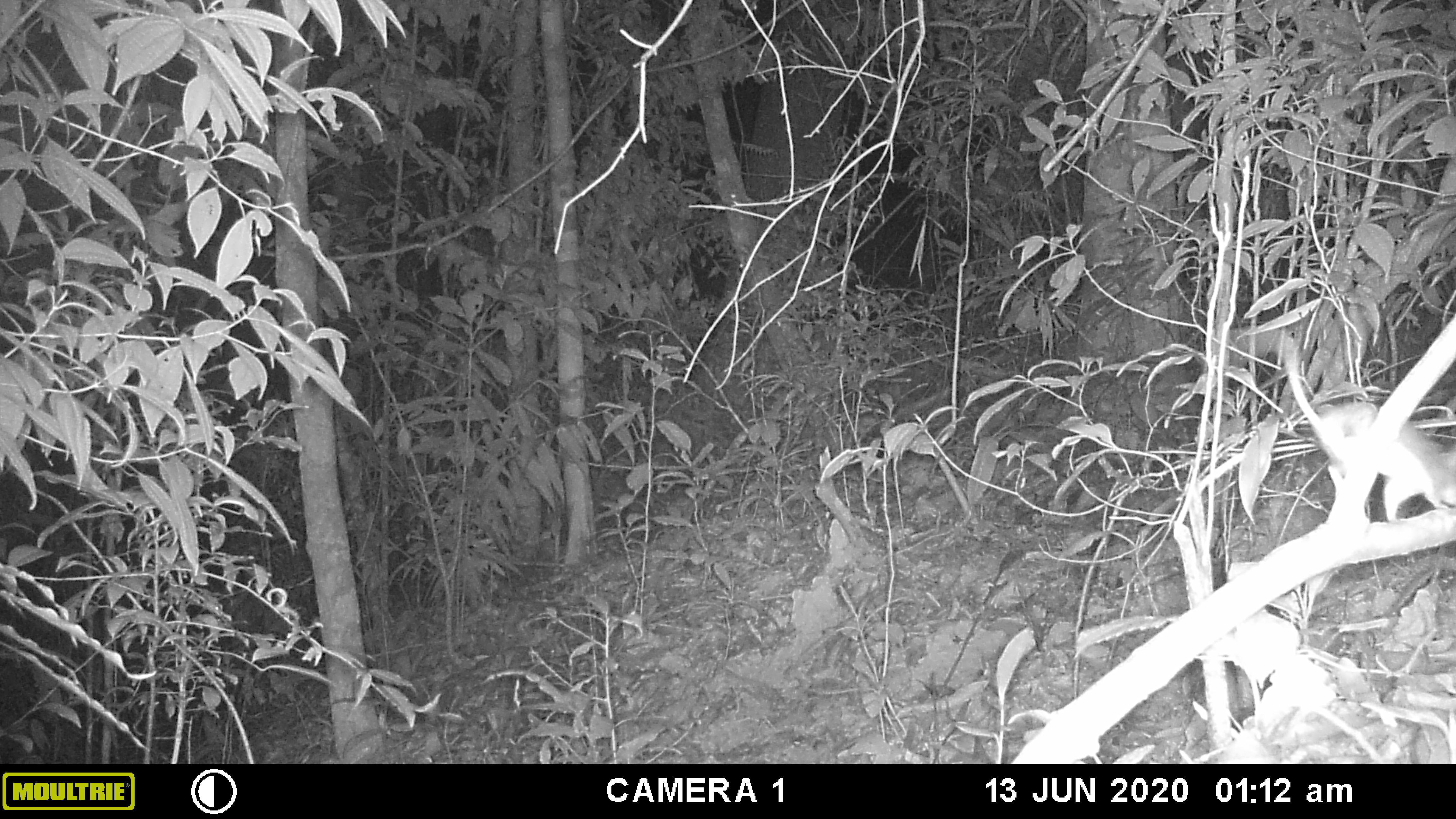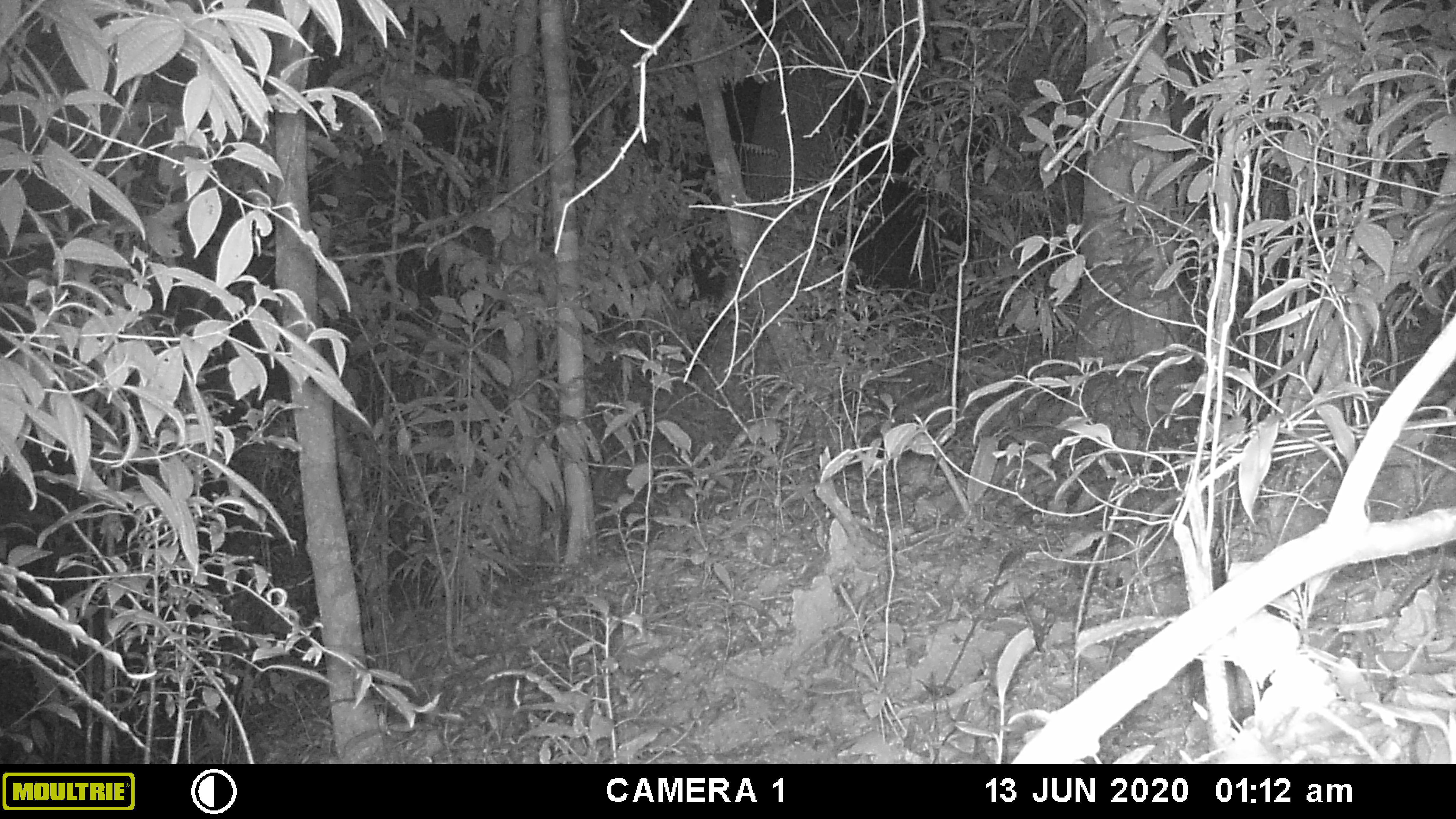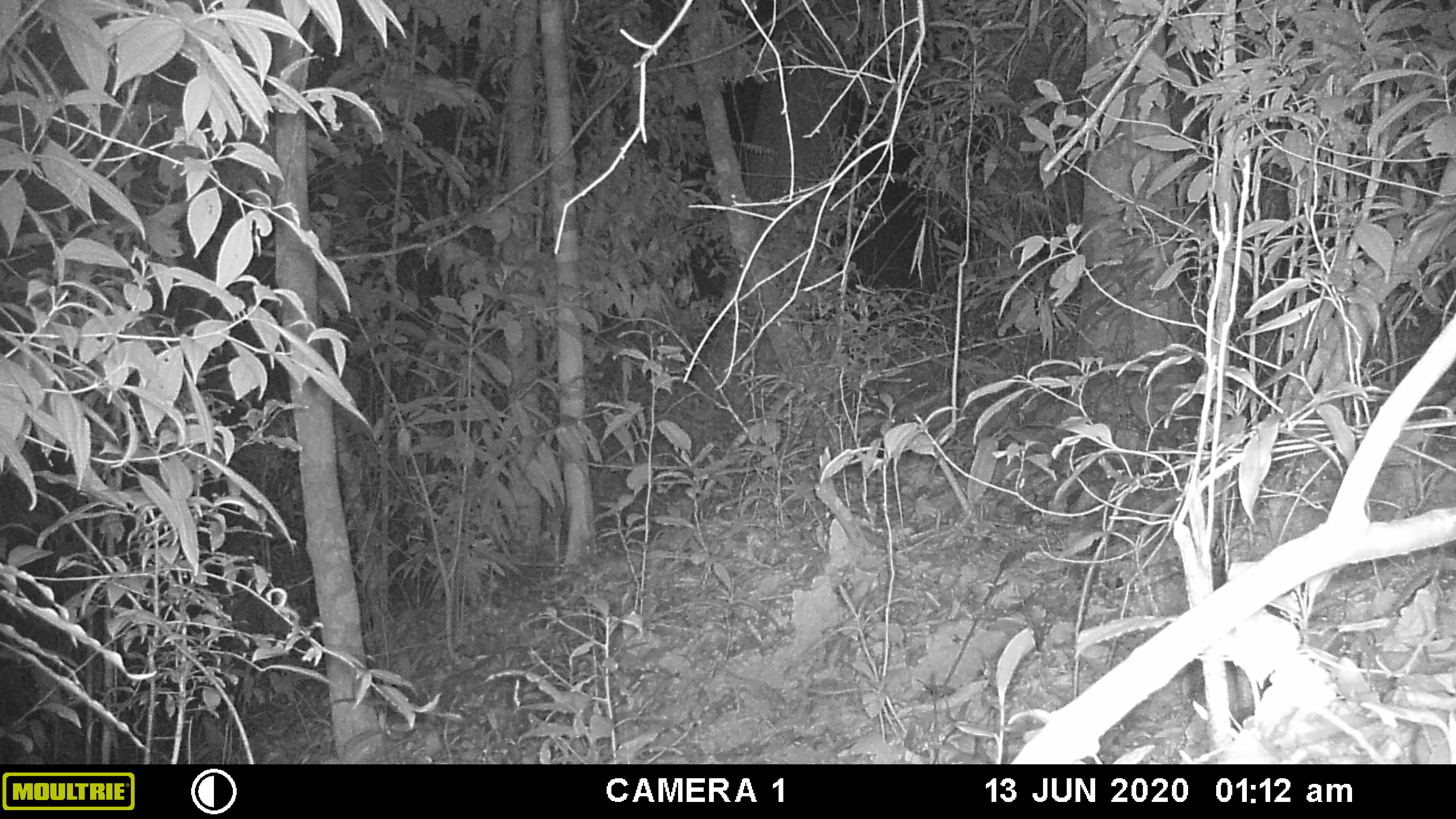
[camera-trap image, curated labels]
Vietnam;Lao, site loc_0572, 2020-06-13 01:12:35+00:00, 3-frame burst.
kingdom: Animalia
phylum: Chordata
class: Mammalia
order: Rodentia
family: Muridae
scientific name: Muridae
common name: old-world mice and rats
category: unidentified murid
Unidentified murid (old-world mice and rats) (Muridae). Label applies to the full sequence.